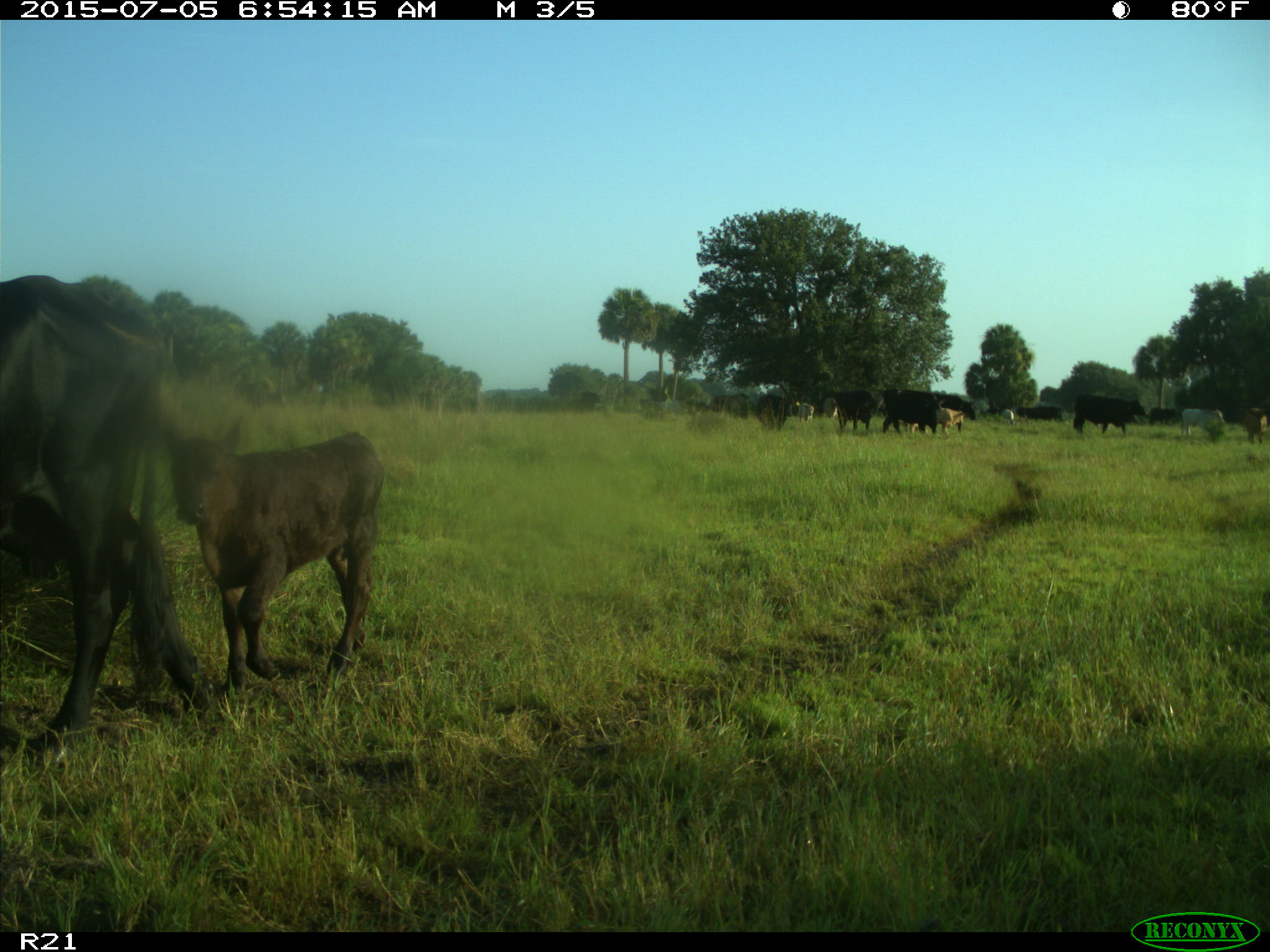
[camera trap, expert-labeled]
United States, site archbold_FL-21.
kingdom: Animalia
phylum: Chordata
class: Mammalia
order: Artiodactyla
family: Bovidae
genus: Bos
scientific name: Bos taurus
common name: domestic cow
Bos taurus (domestic cow).